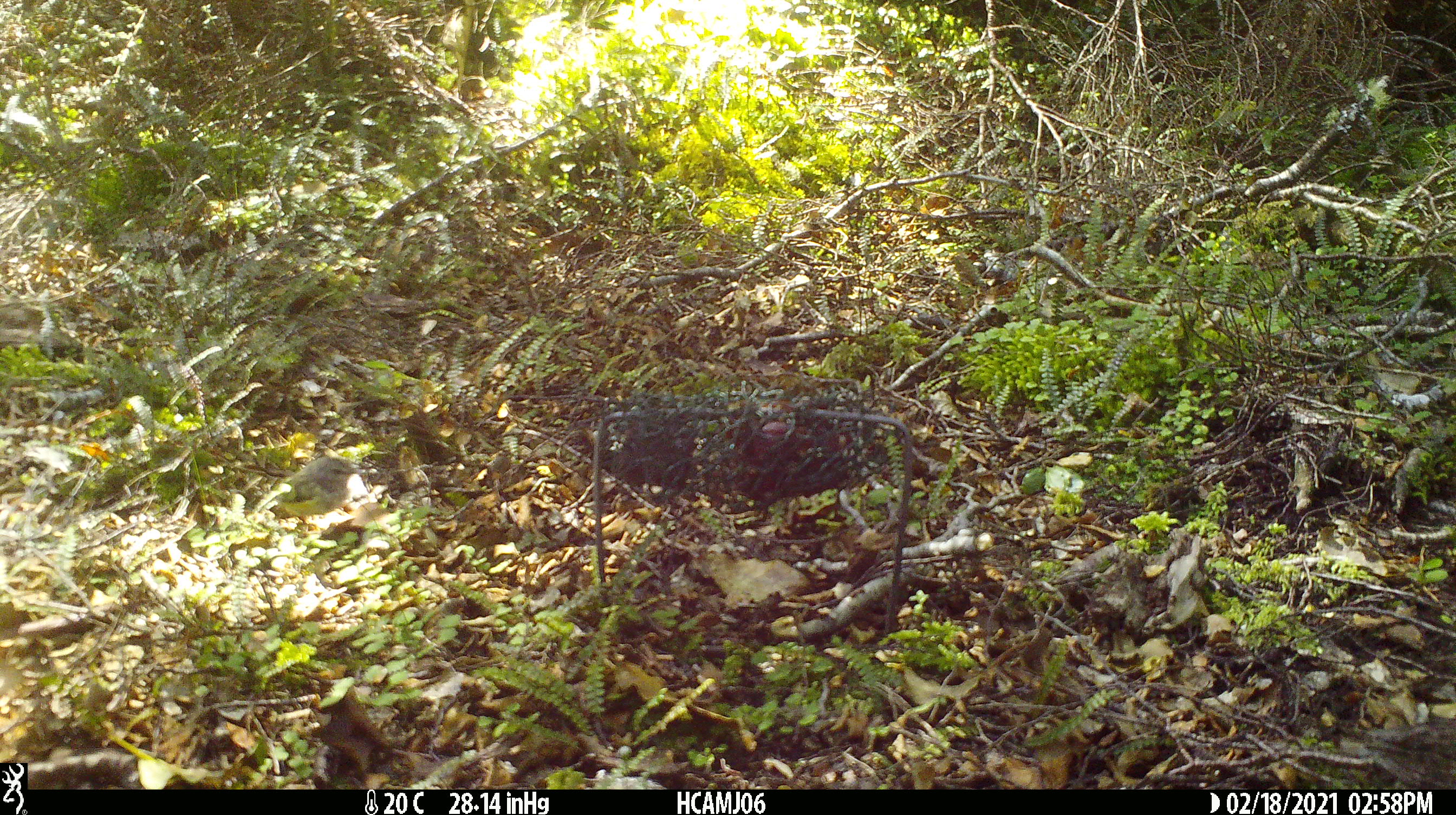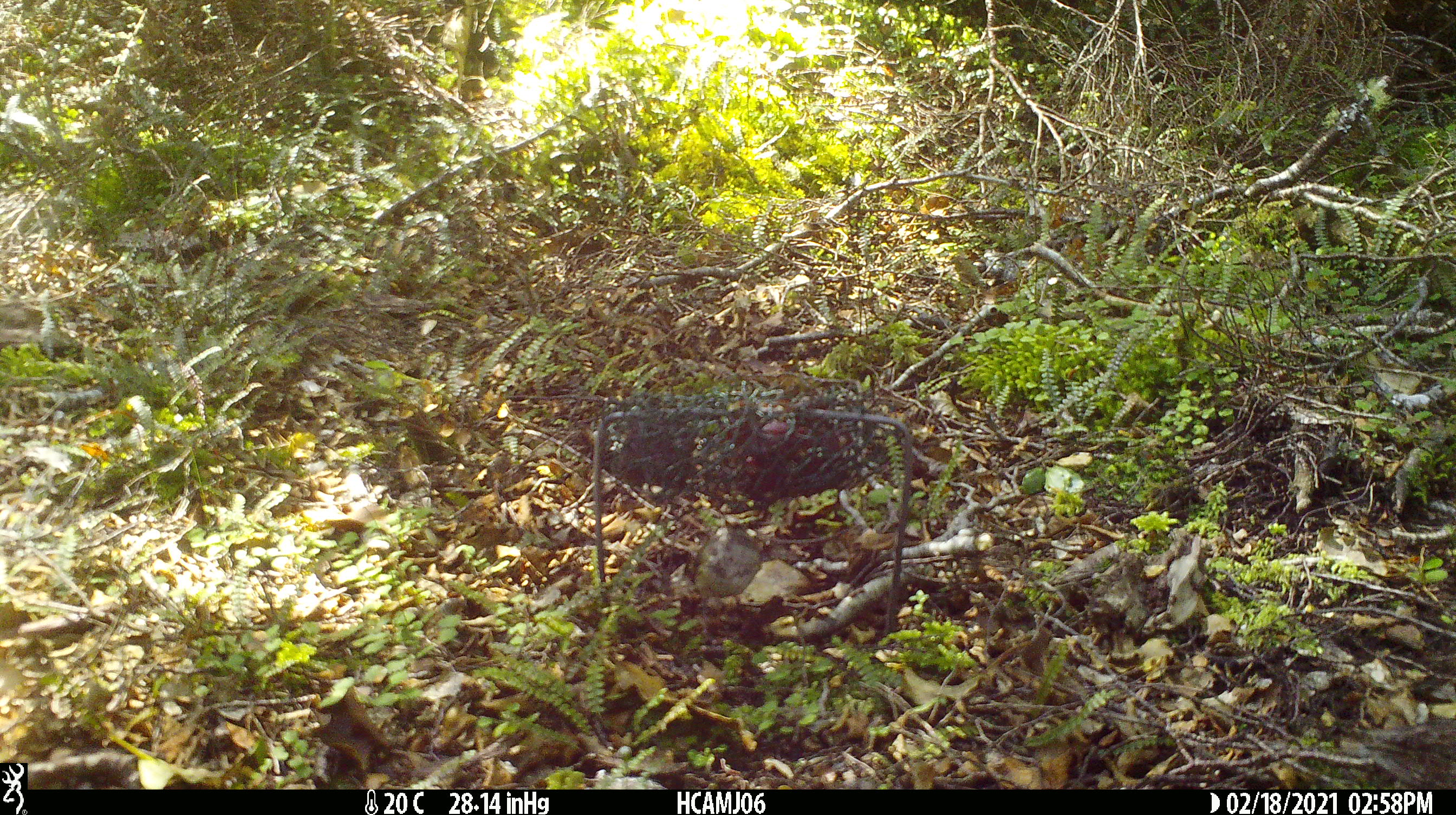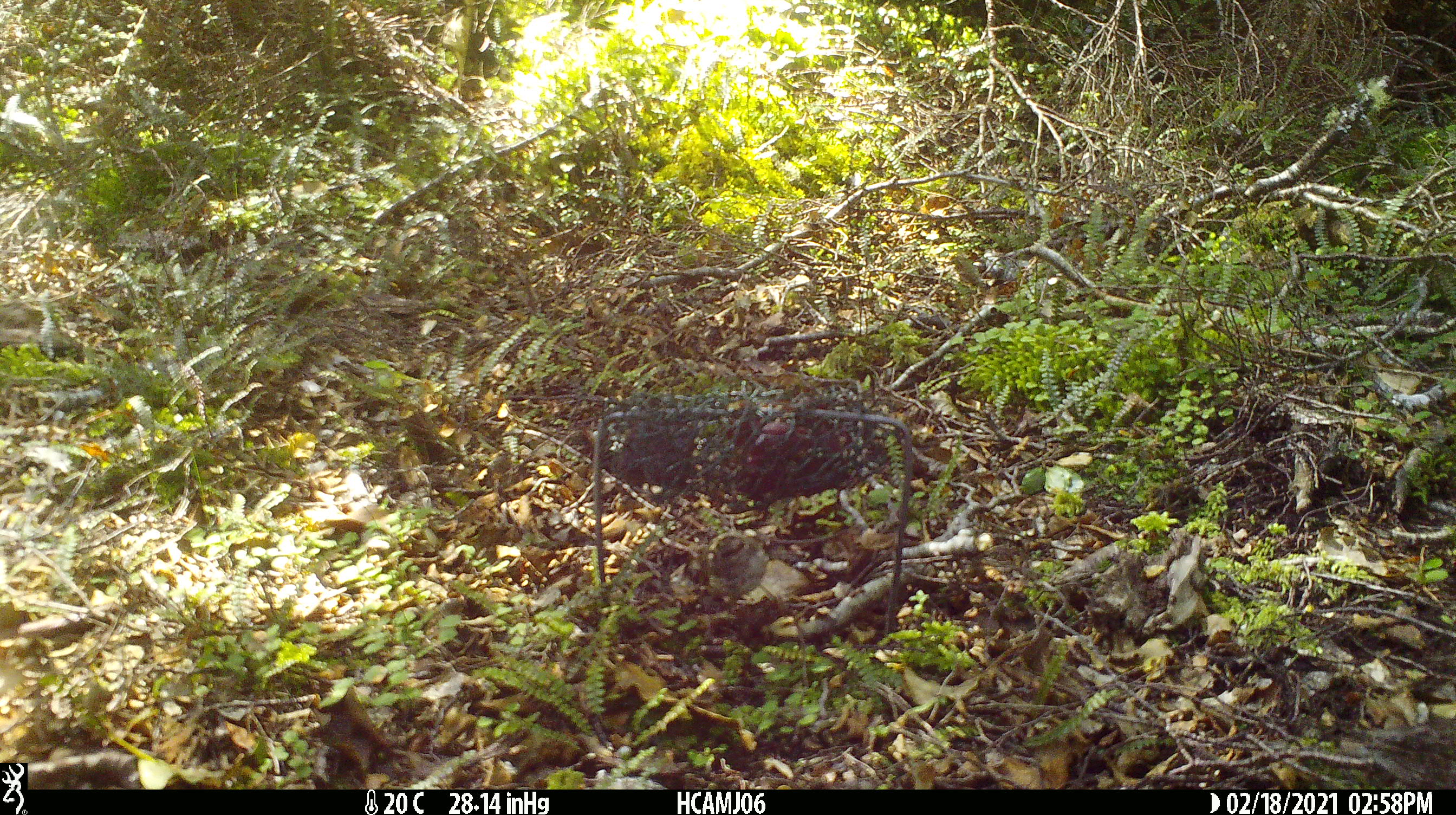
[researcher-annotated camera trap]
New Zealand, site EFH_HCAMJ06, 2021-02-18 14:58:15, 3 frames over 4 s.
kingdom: Animalia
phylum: Chordata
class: Aves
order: Passeriformes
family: Acanthisittidae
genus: Acanthisitta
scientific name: Acanthisitta chloris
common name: rifleman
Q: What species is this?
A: Rifleman (Acanthisitta chloris).